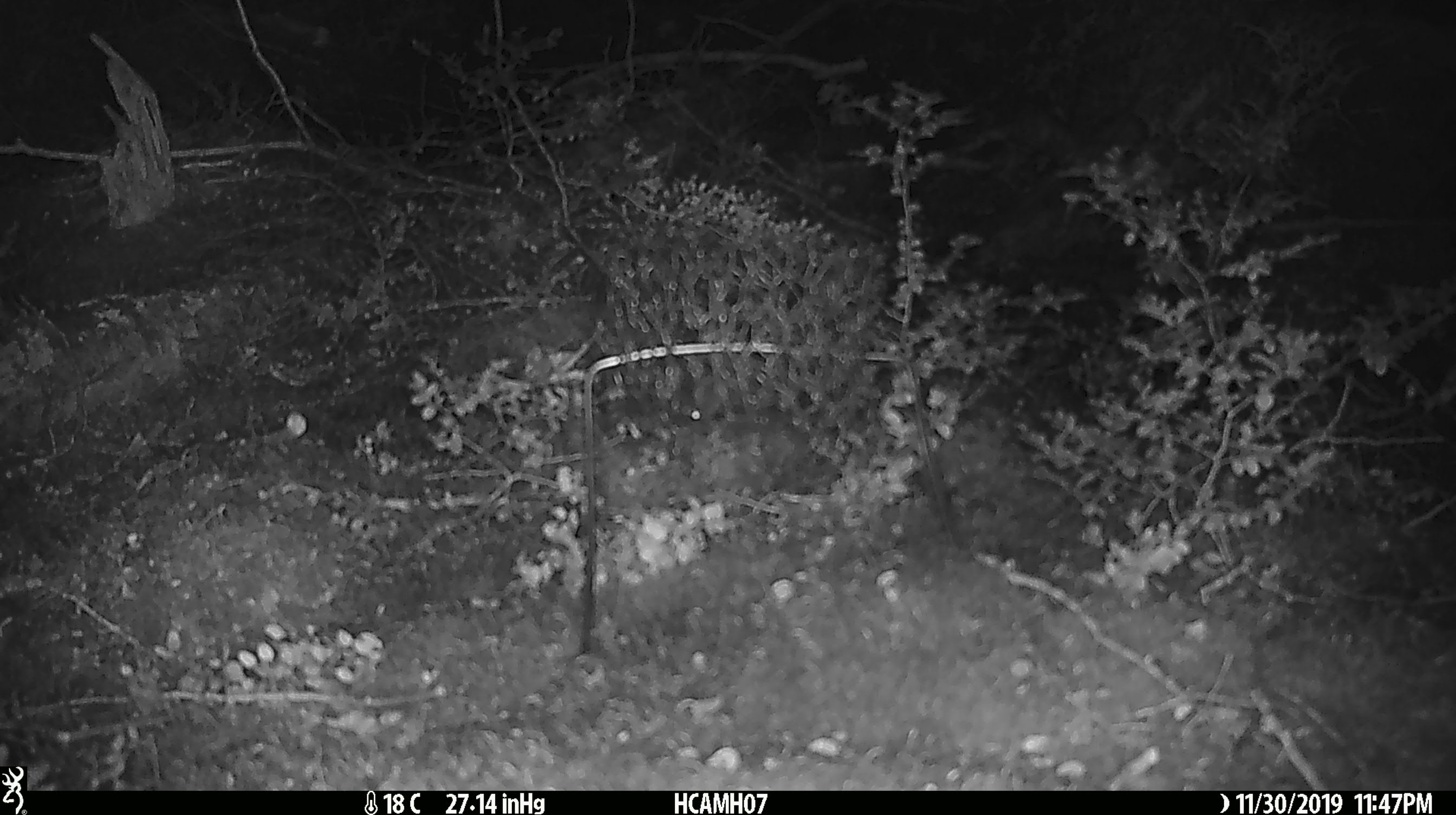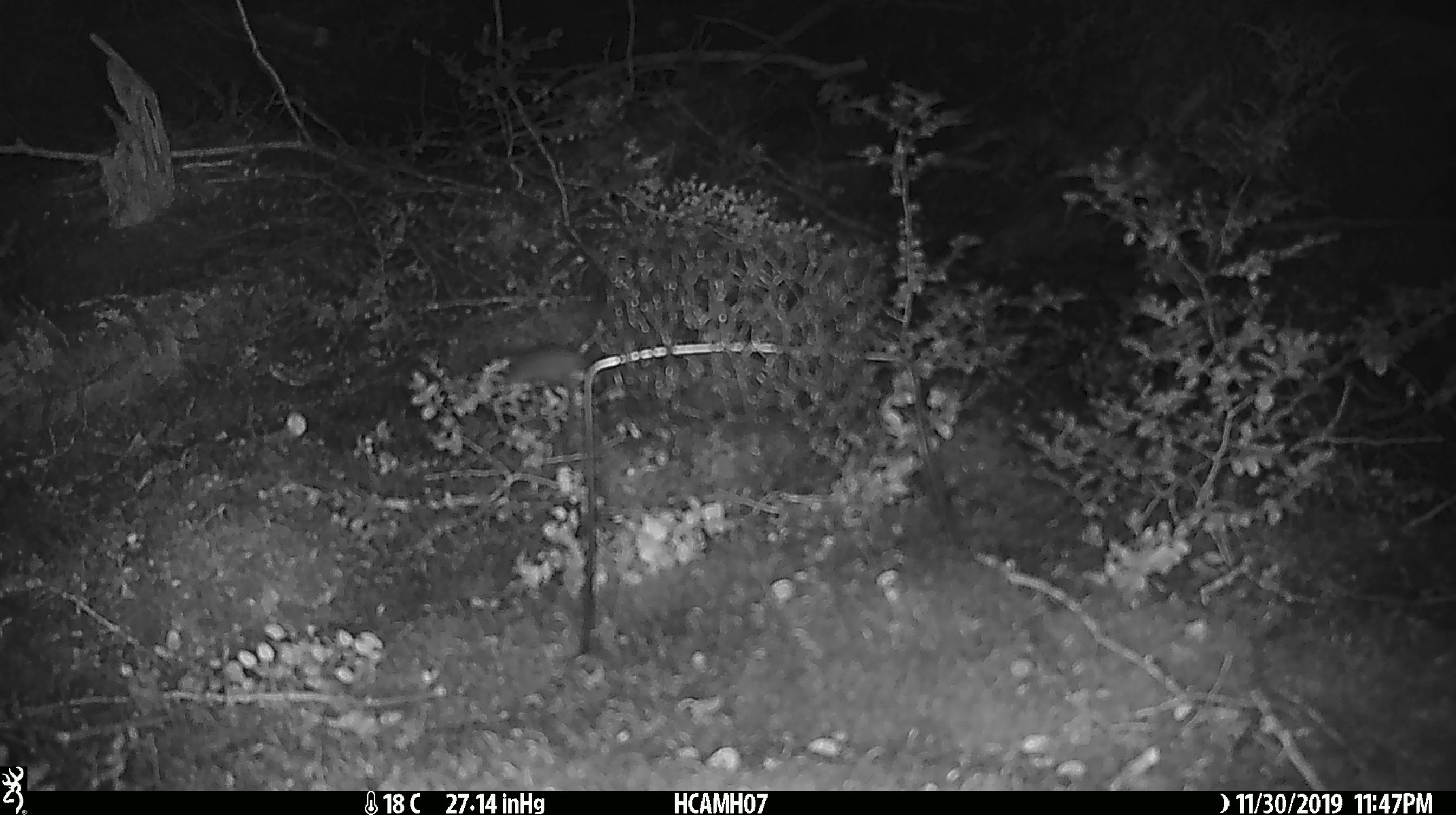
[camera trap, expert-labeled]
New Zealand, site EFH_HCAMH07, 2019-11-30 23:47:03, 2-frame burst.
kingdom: Animalia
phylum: Chordata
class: Mammalia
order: Rodentia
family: Muridae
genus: Mus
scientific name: Mus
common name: mouse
Mouse (Mus).